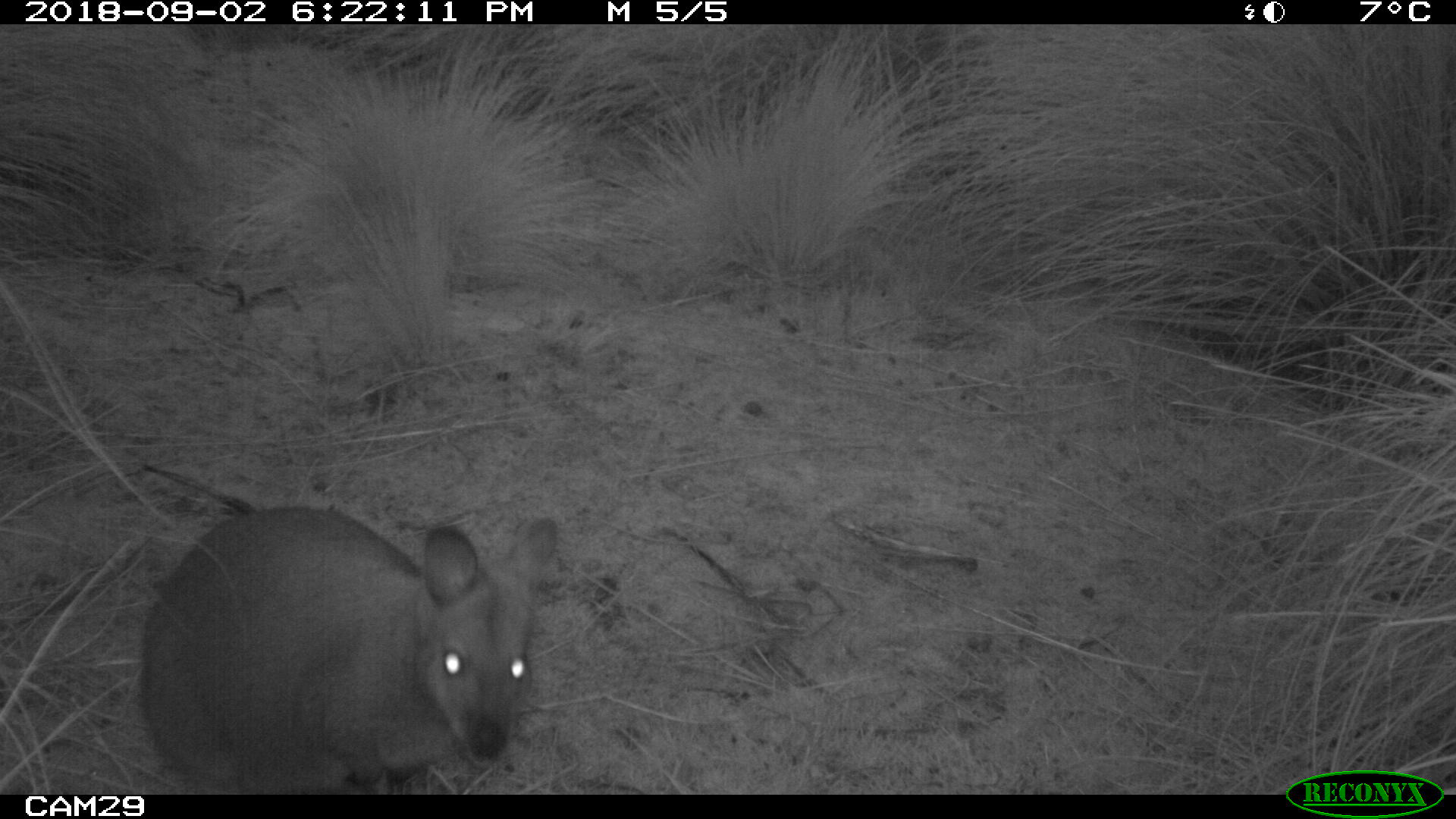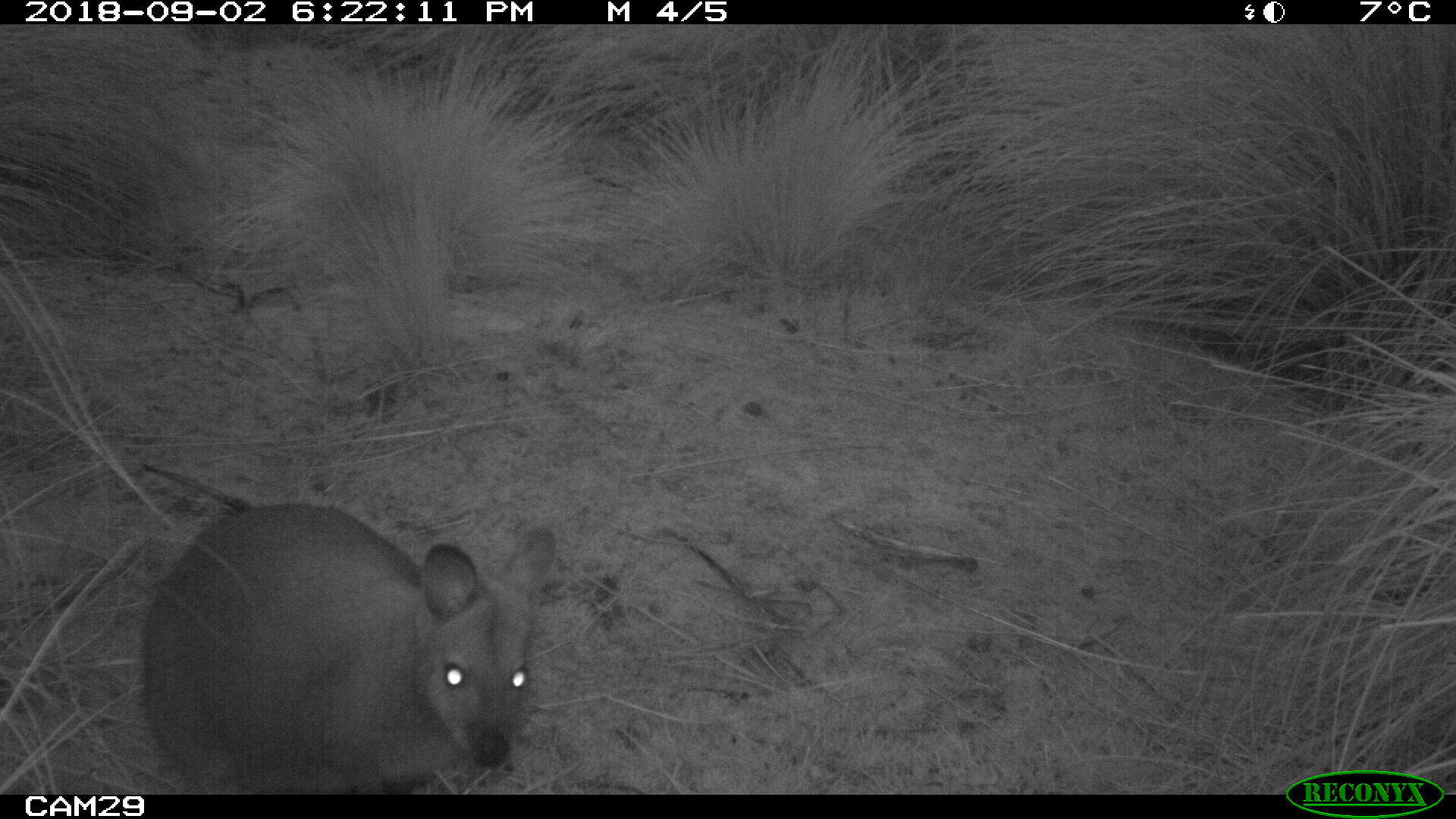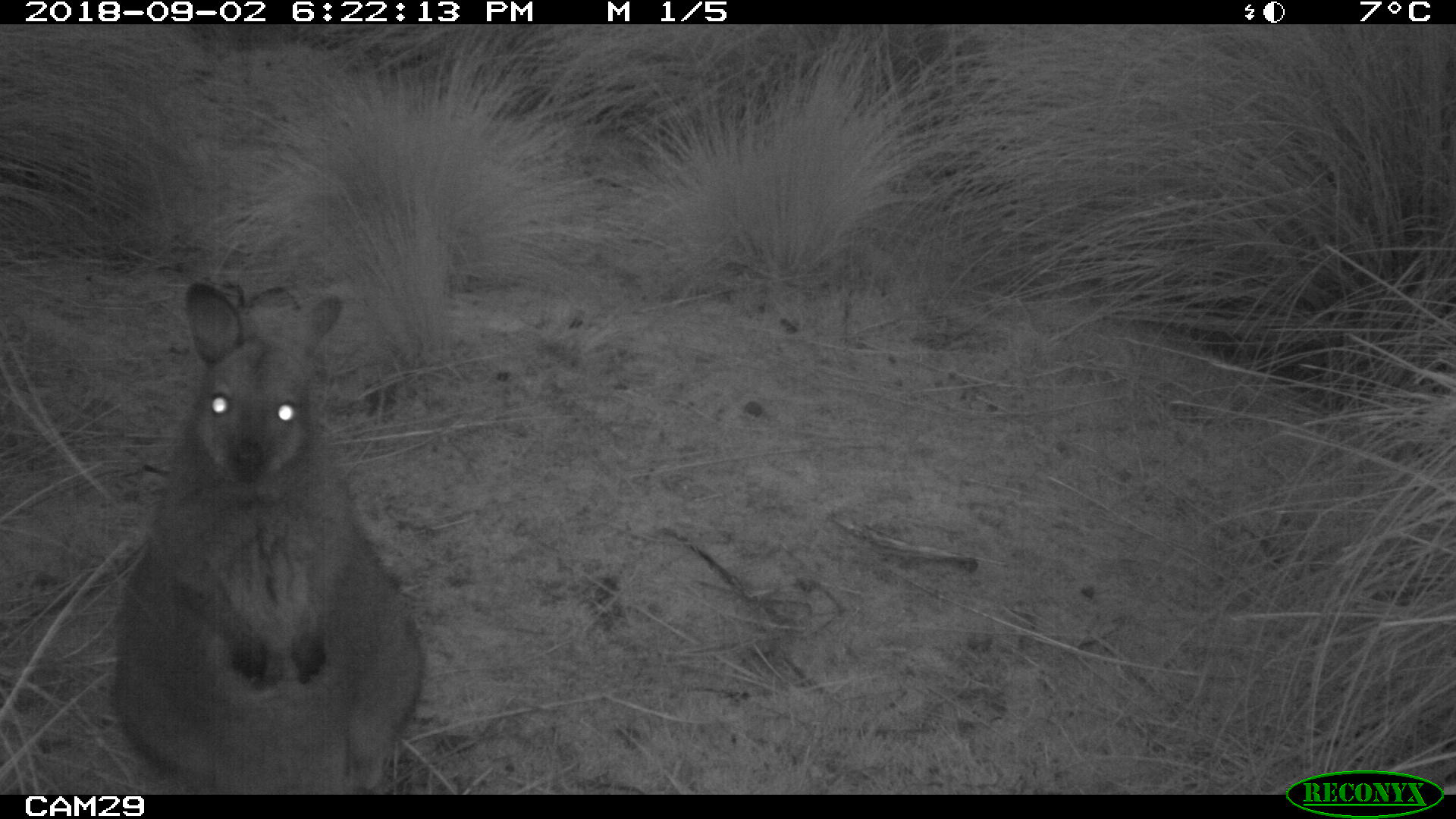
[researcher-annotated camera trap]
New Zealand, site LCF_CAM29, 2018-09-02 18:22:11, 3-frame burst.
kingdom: Animalia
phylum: Chordata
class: Mammalia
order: Diprotodontia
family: Macropodidae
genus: Notamacropus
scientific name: Notamacropus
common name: wallaby